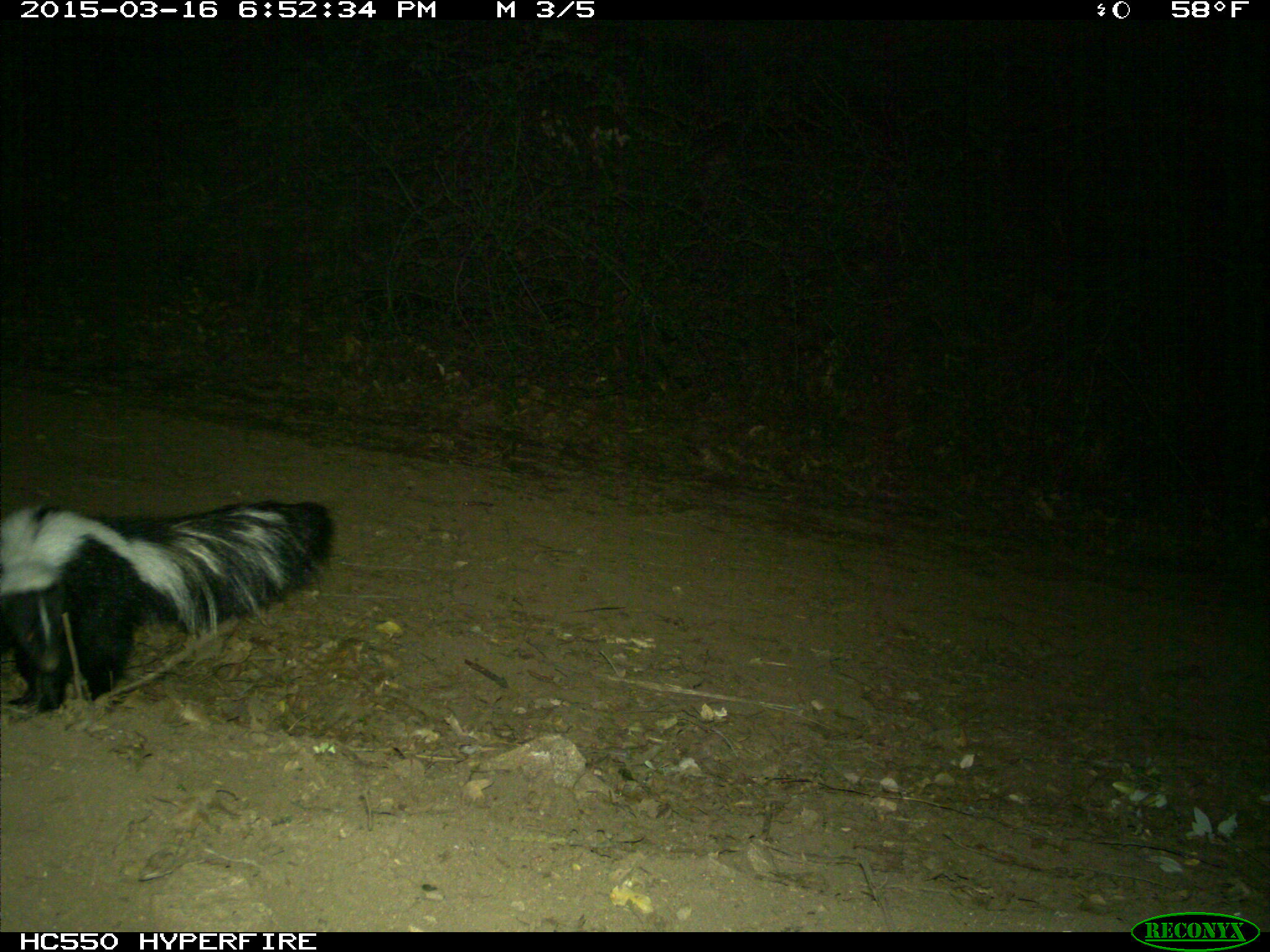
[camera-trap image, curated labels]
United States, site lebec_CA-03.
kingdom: Animalia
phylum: Chordata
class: Mammalia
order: Carnivora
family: Mephitidae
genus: Mephitis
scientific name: Mephitis mephitis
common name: striped skunk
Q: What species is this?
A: Mephitis mephitis (striped skunk).